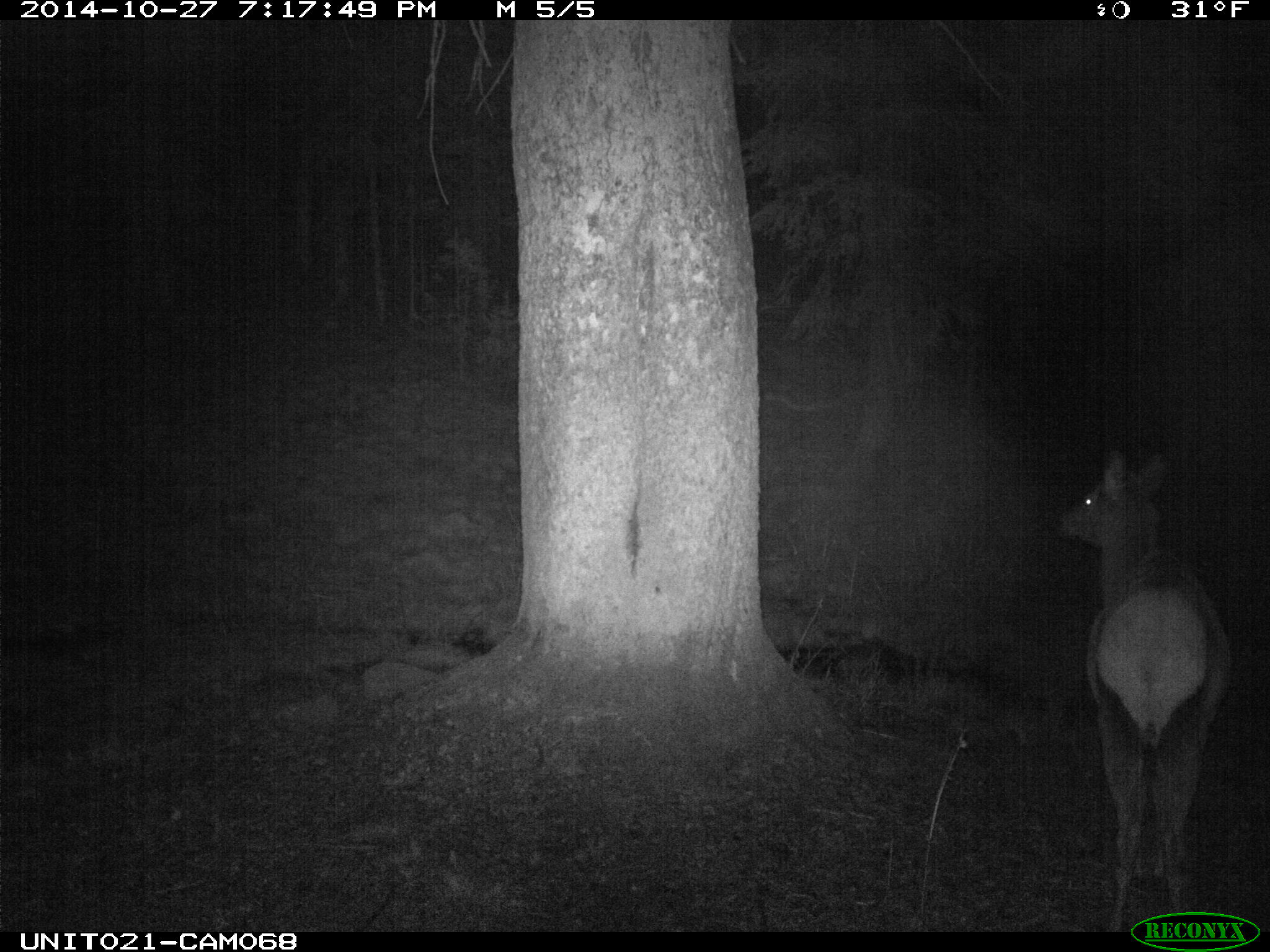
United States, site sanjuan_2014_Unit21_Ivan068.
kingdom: Animalia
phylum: Chordata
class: Mammalia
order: Artiodactyla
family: Cervidae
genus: Cervus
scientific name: Cervus elaphus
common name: red deer